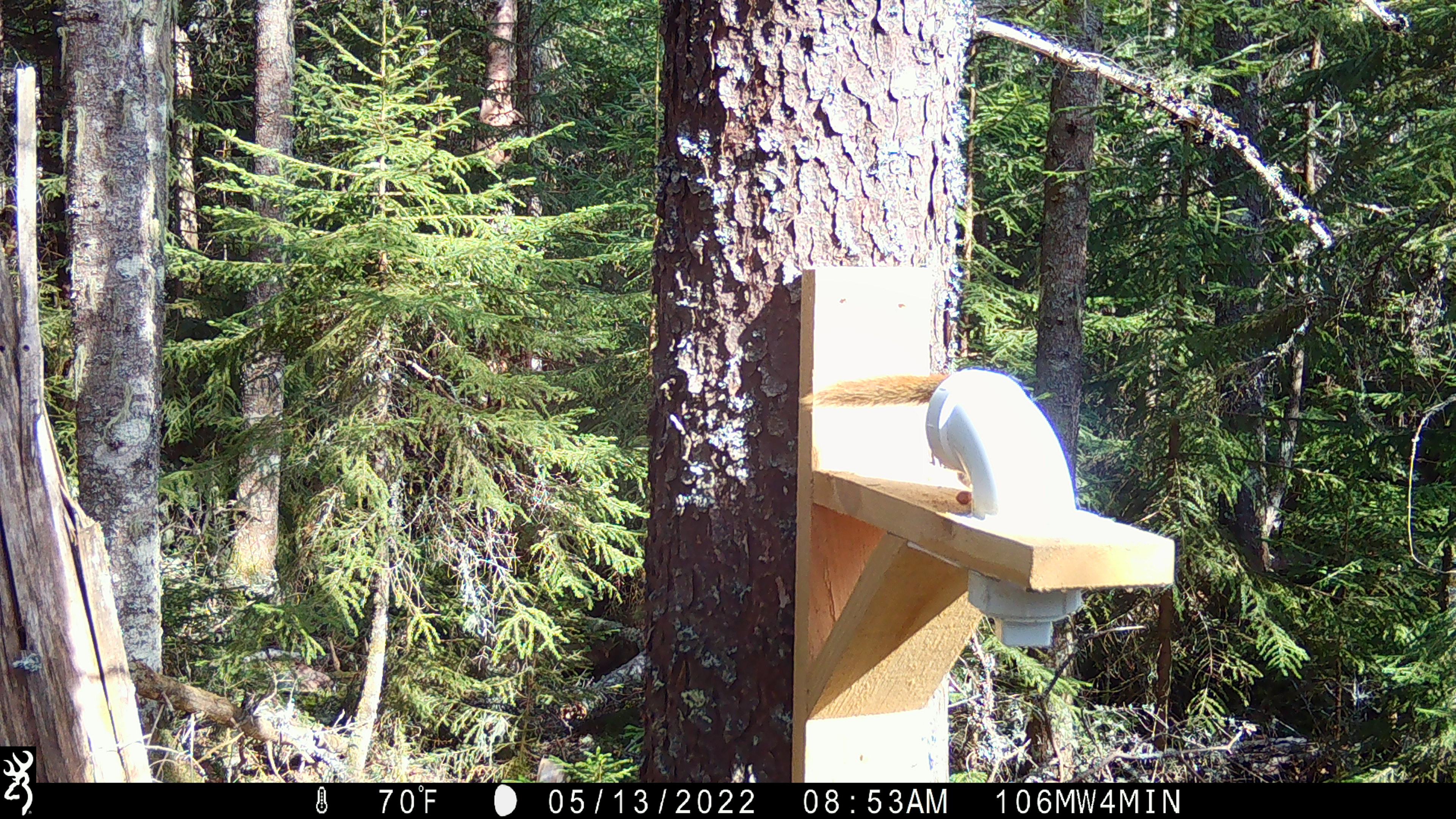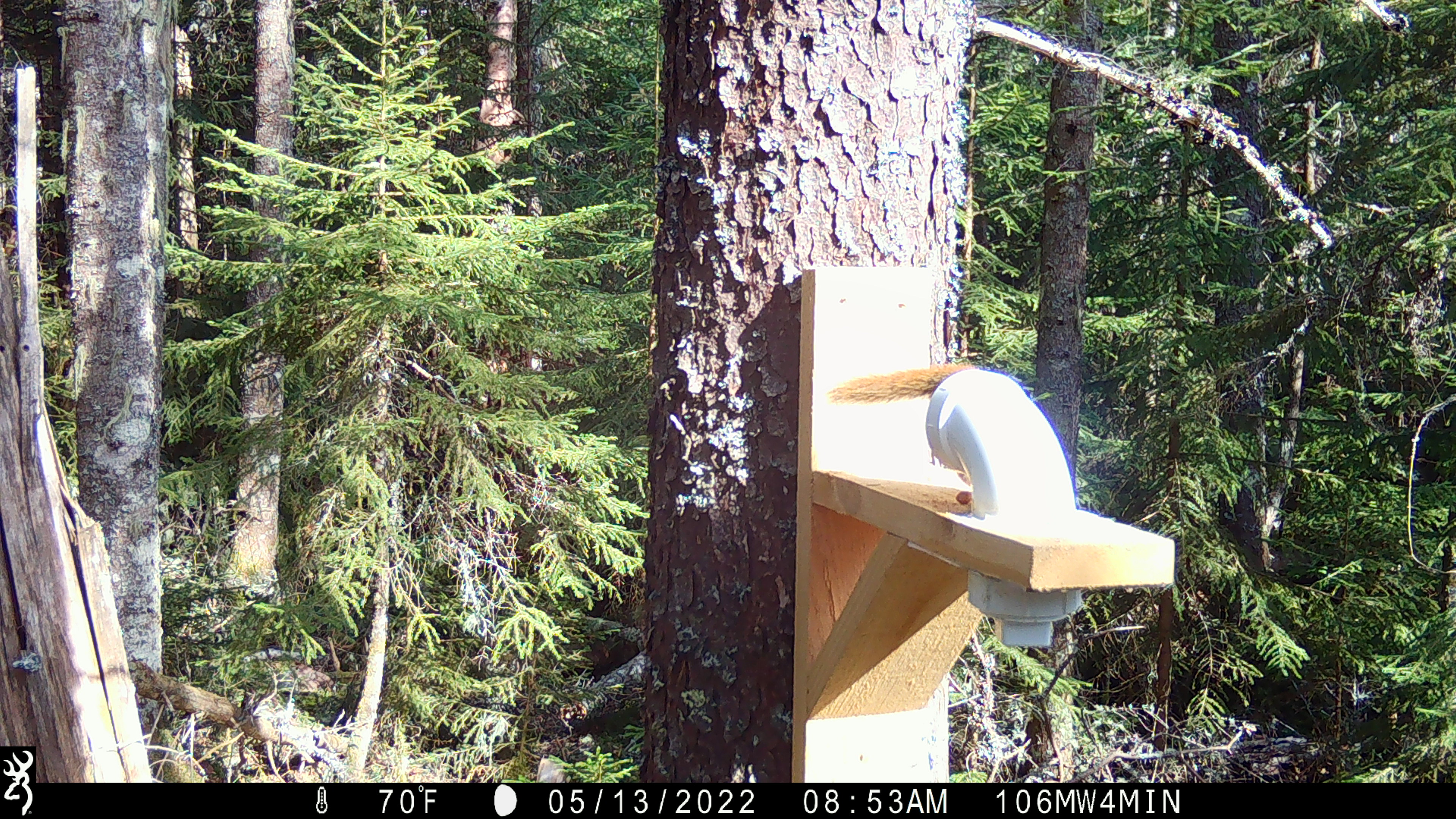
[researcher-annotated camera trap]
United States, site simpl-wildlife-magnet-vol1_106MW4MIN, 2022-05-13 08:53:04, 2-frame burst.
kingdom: Animalia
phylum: Chordata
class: Mammalia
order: Rodentia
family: Sciuridae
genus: Tamiasciurus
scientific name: Tamiasciurus hudsonicus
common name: red squirrel